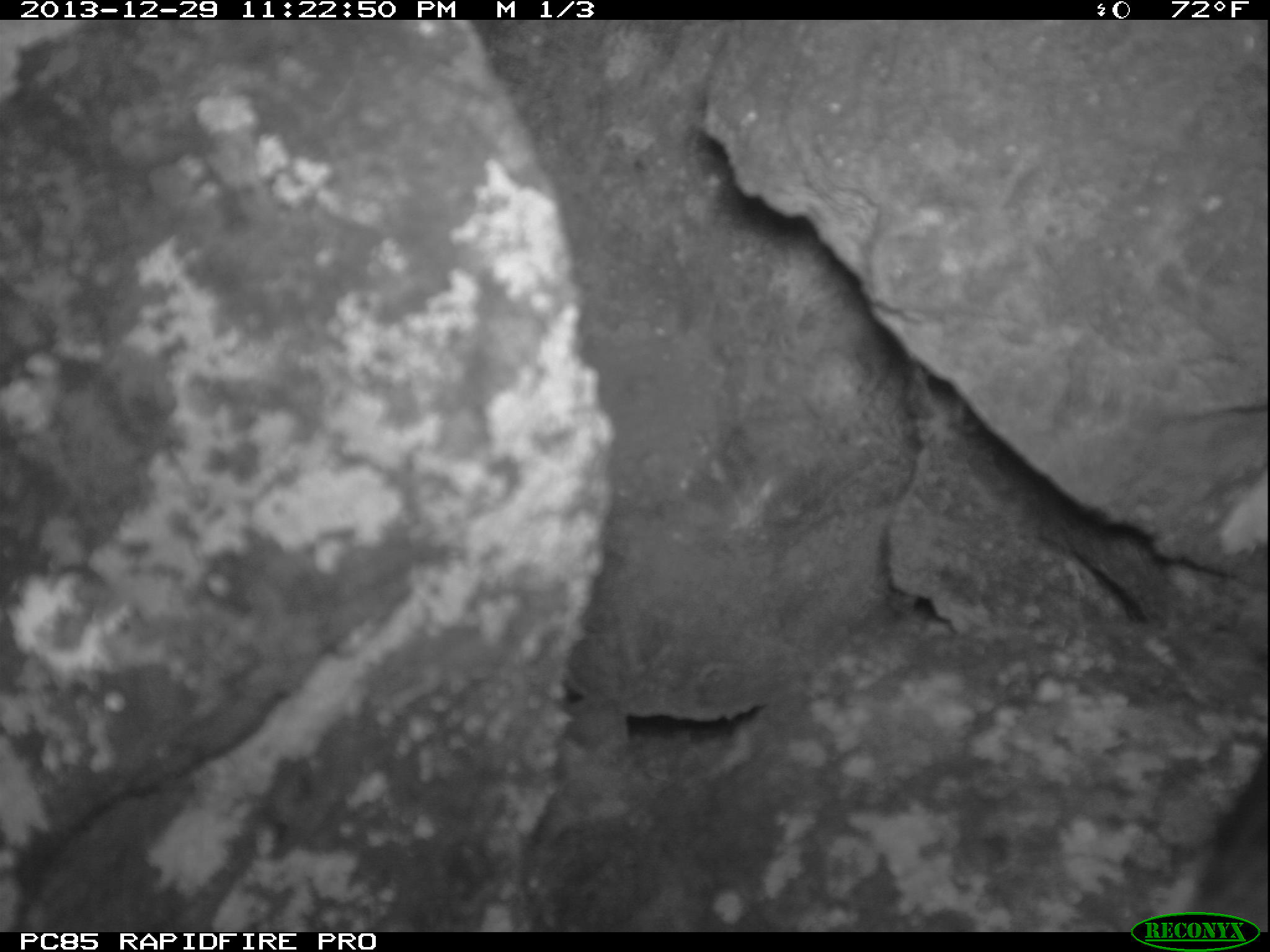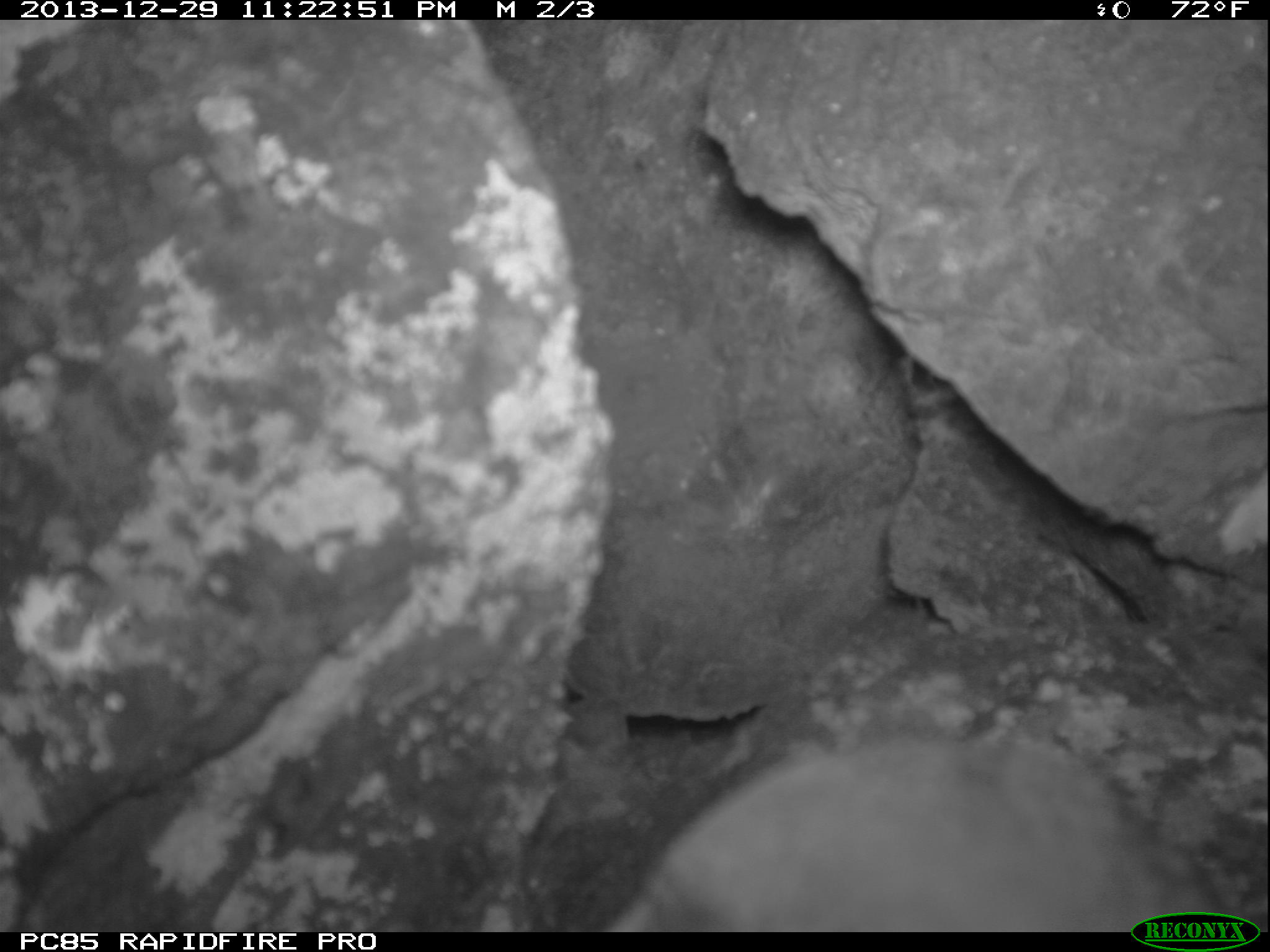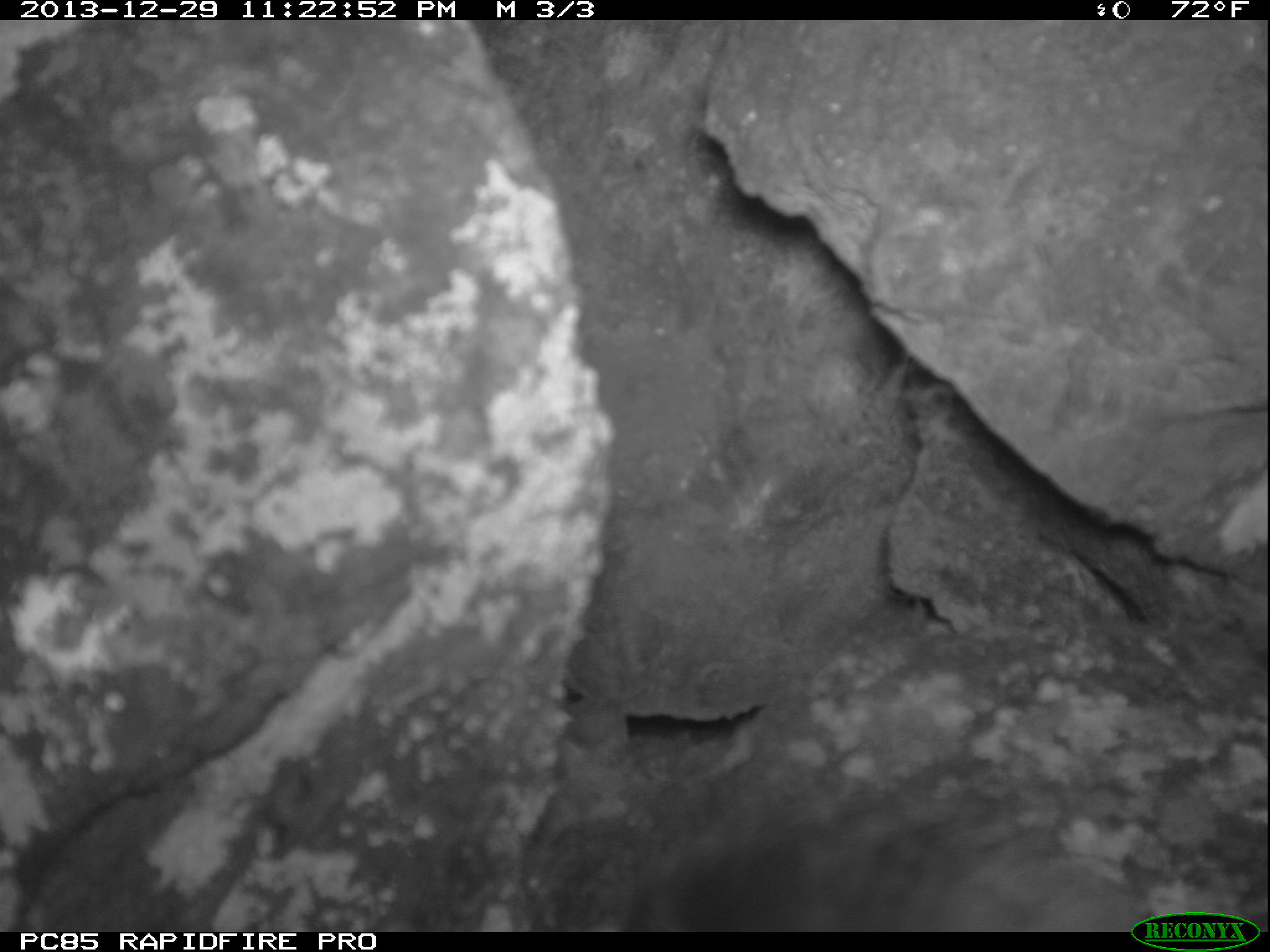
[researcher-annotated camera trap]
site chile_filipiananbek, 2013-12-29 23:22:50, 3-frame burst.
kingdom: Animalia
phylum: Chordata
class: Aves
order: Procellariiformes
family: Procellariidae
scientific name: Procellariidae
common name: petrel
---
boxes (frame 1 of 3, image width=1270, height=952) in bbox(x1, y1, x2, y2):
petrel: bbox(1171, 747, 1270, 906)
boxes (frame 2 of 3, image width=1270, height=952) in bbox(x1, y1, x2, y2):
petrel: bbox(606, 728, 1253, 932)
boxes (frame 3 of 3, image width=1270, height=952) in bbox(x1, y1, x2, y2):
petrel: bbox(580, 815, 1130, 928)